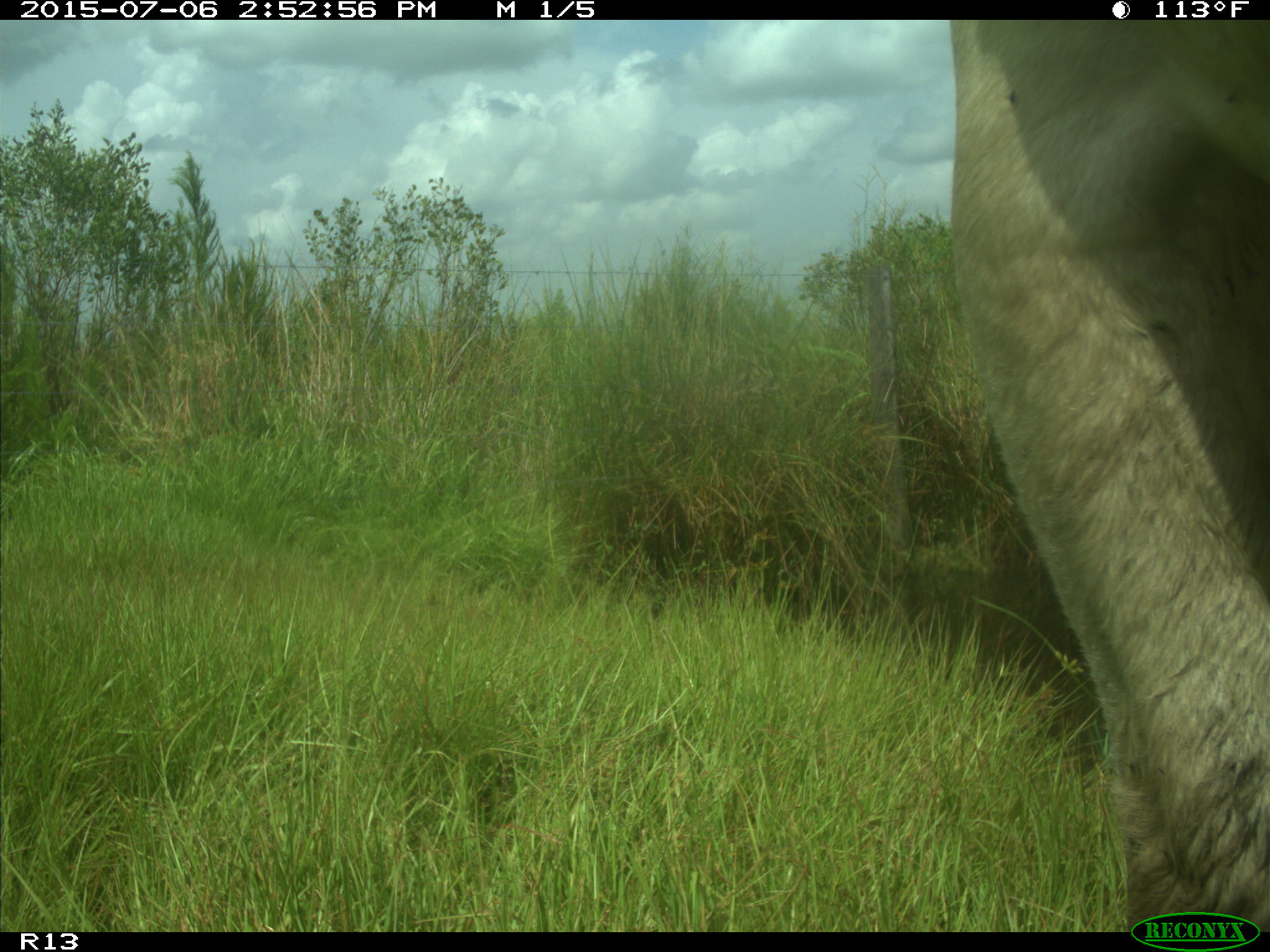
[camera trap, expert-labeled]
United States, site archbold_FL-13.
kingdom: Animalia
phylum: Chordata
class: Mammalia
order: Artiodactyla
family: Bovidae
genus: Bos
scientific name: Bos taurus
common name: domestic cow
Bos taurus (domestic cow).